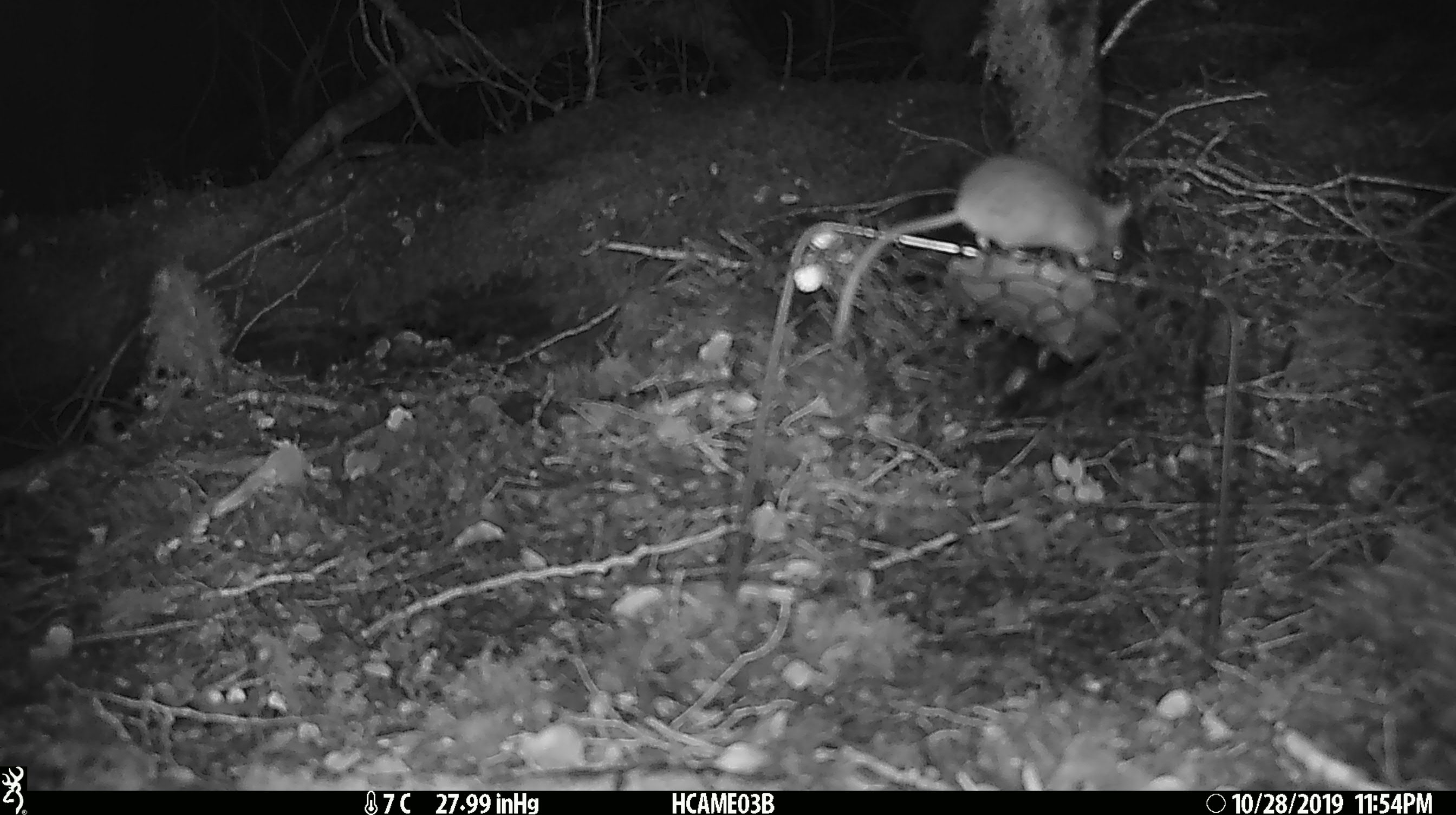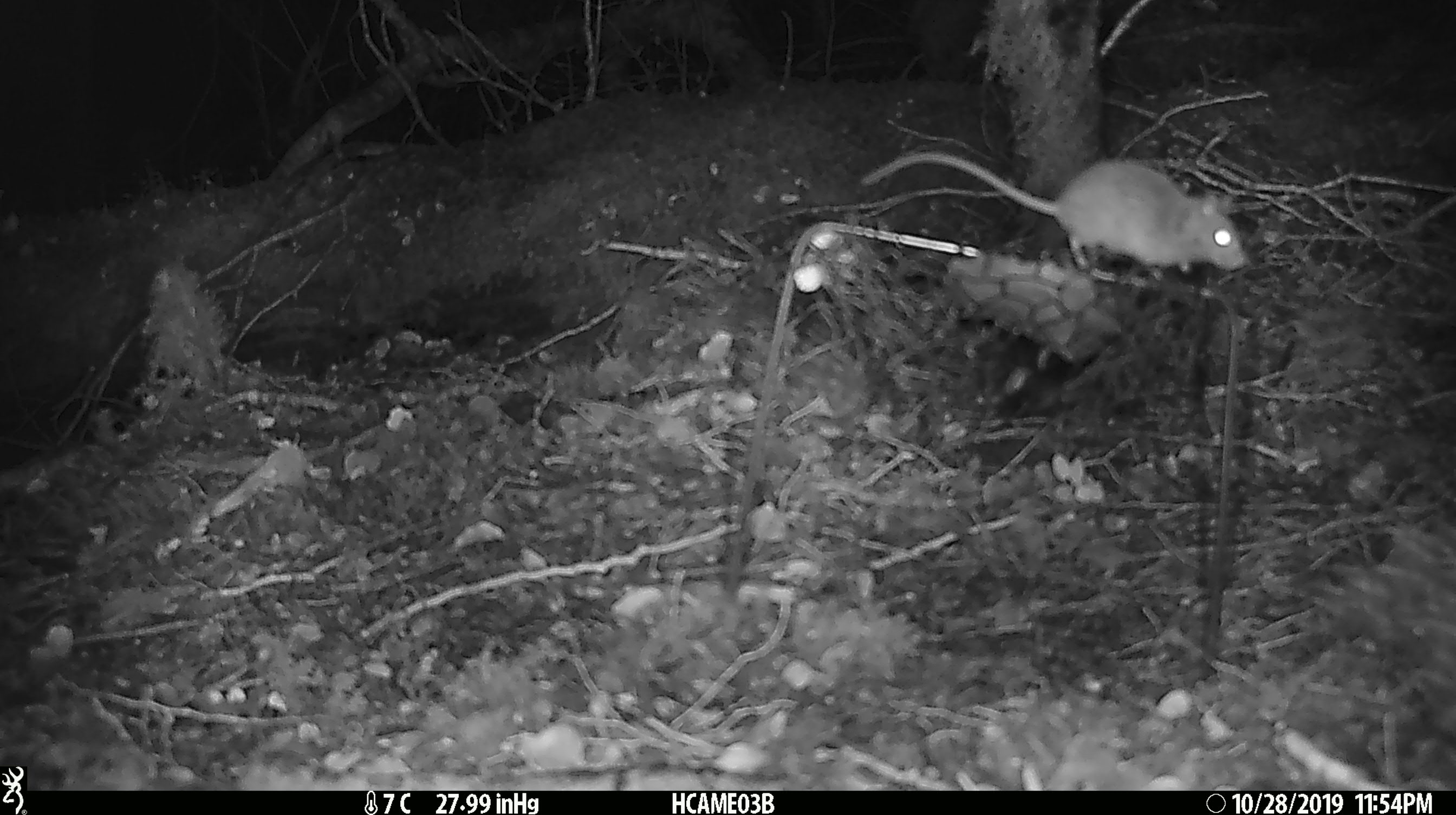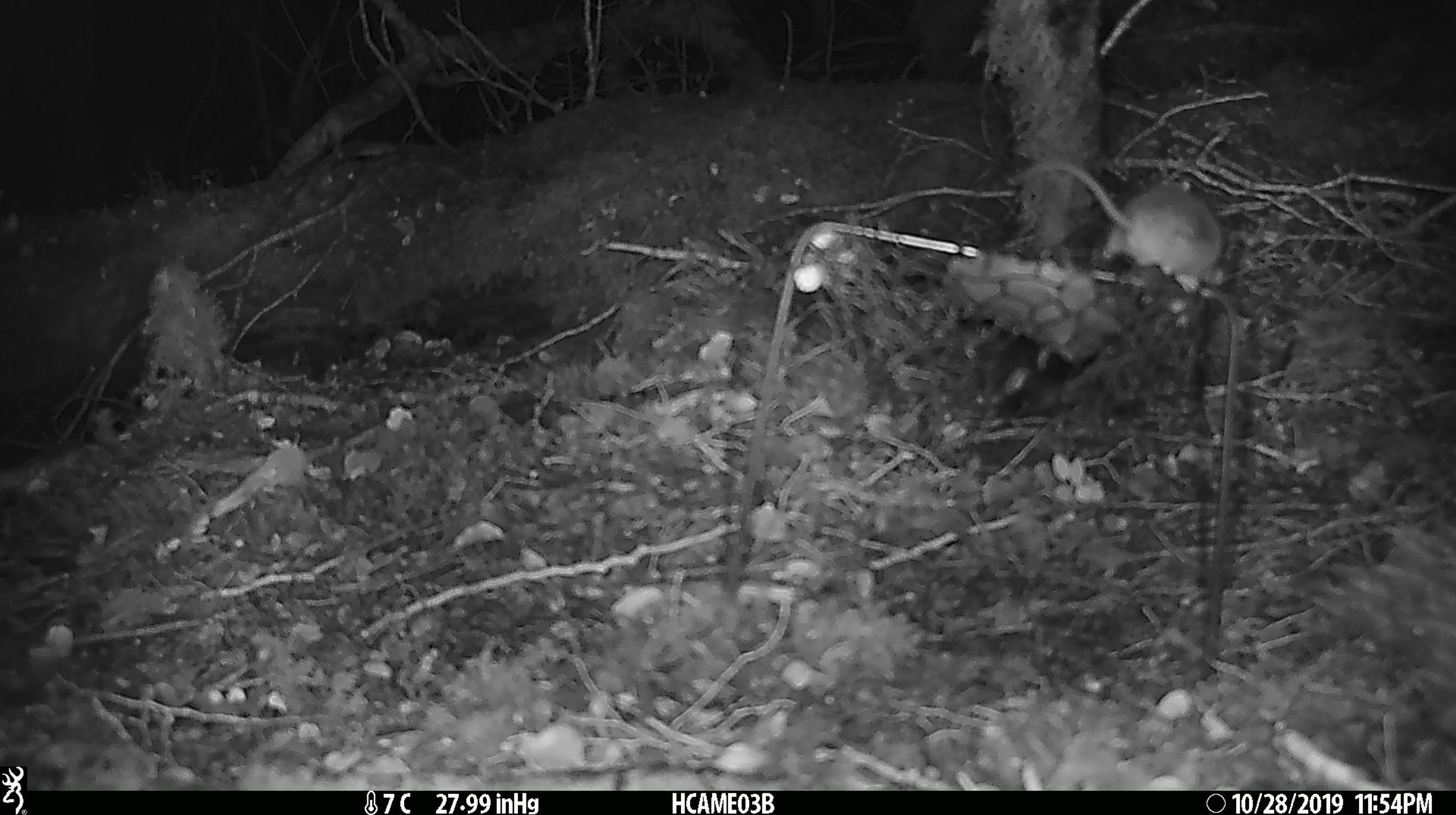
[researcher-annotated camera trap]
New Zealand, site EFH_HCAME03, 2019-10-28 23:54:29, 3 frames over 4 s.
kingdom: Animalia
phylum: Chordata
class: Mammalia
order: Rodentia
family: Muridae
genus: Mus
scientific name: Mus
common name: mouse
Mouse (Mus).